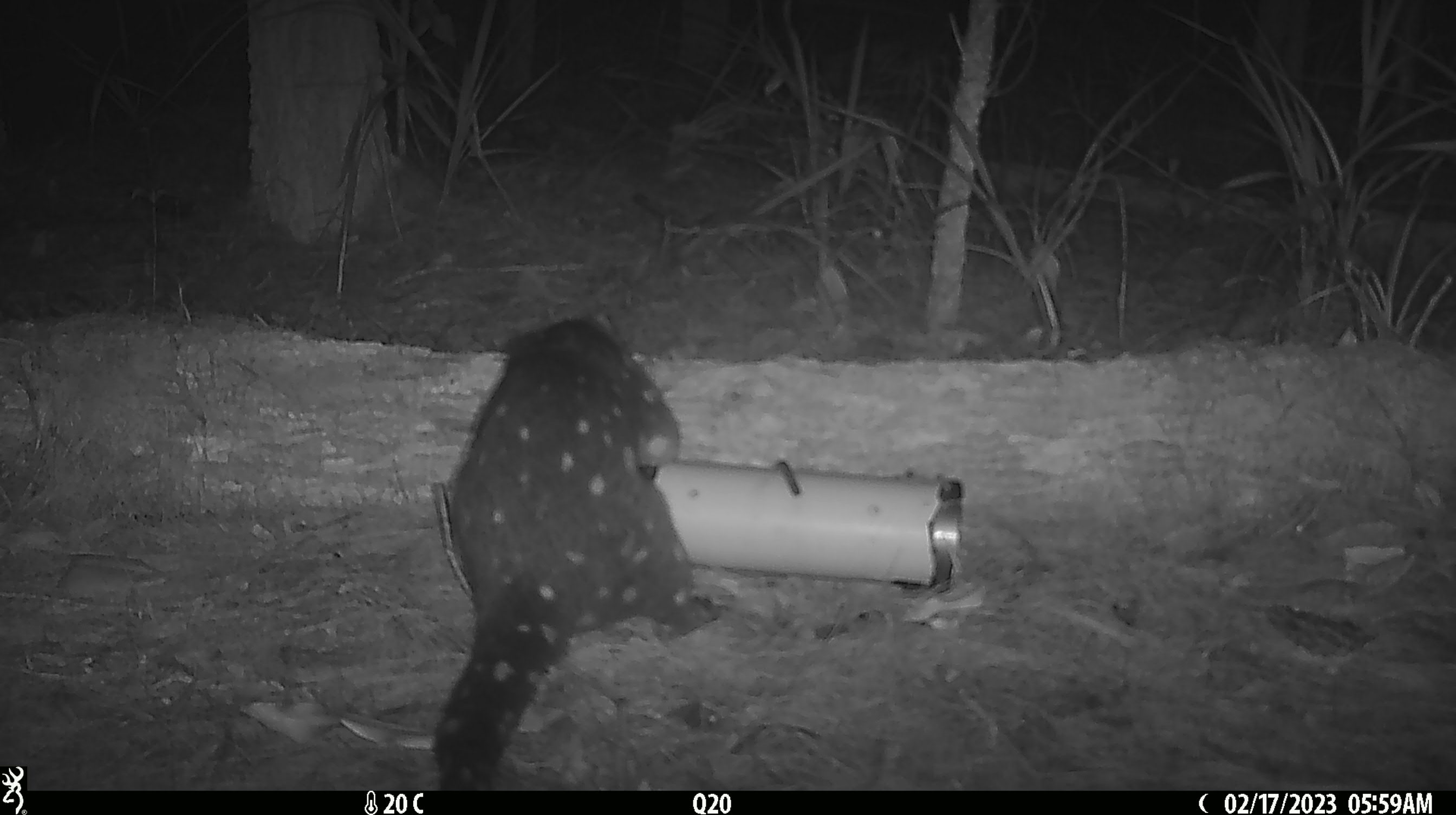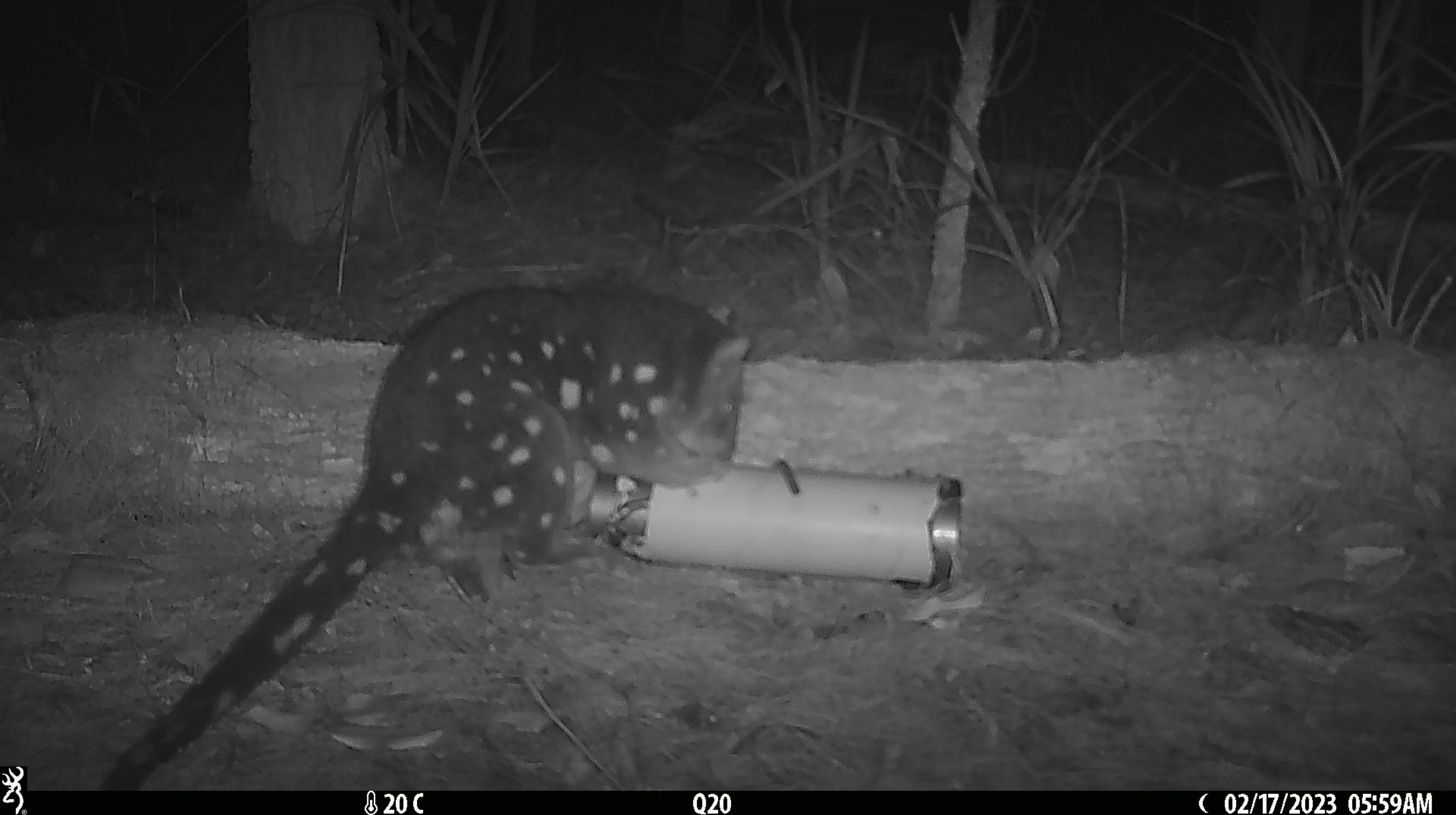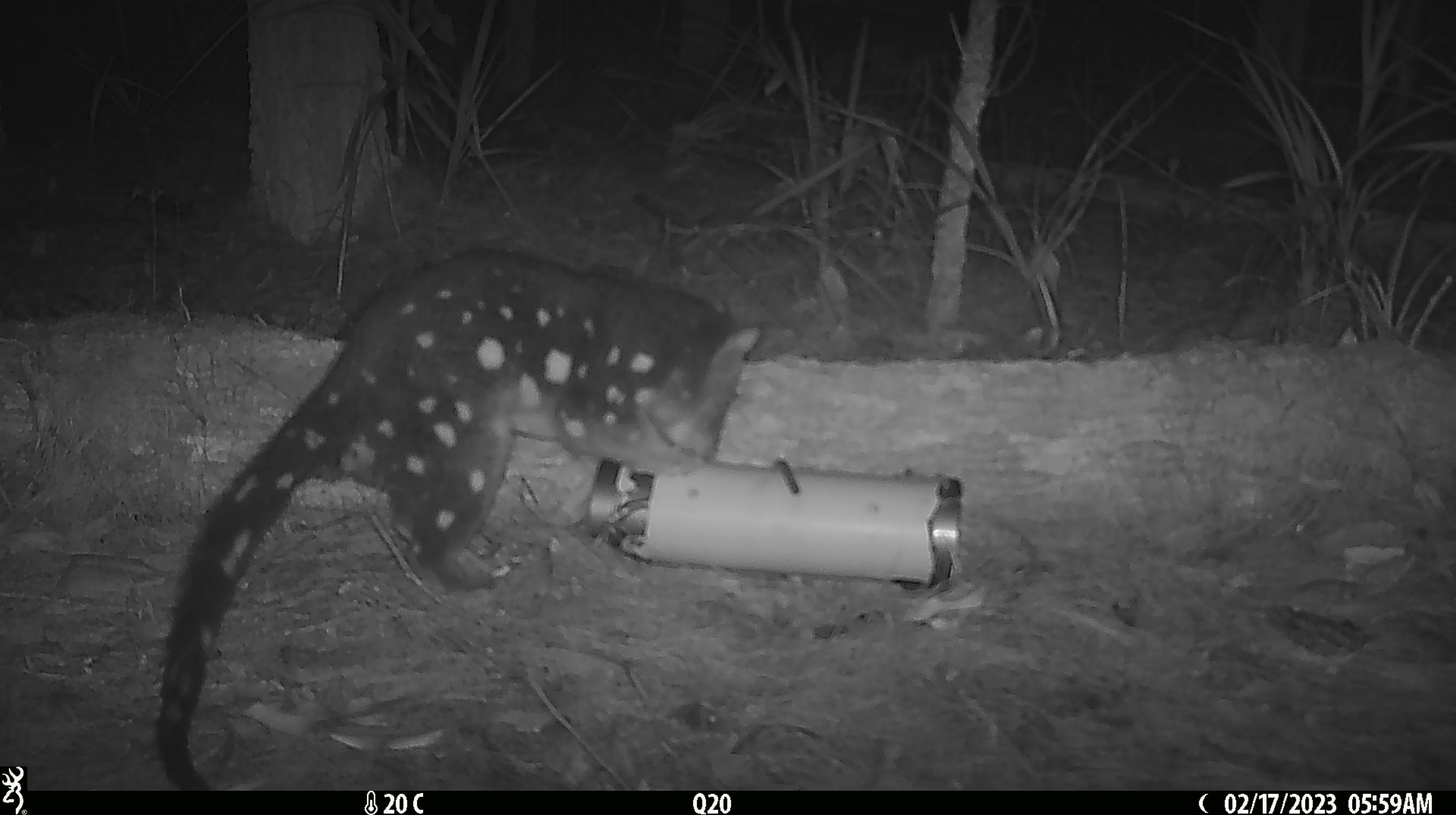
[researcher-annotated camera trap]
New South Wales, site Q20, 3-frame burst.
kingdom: Animalia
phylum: Chordata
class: Mammalia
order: Dasyuromorphia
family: Dasyuridae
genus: Dasyurus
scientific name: Dasyurus maculatus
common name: spotted-tailed quoll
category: quoll